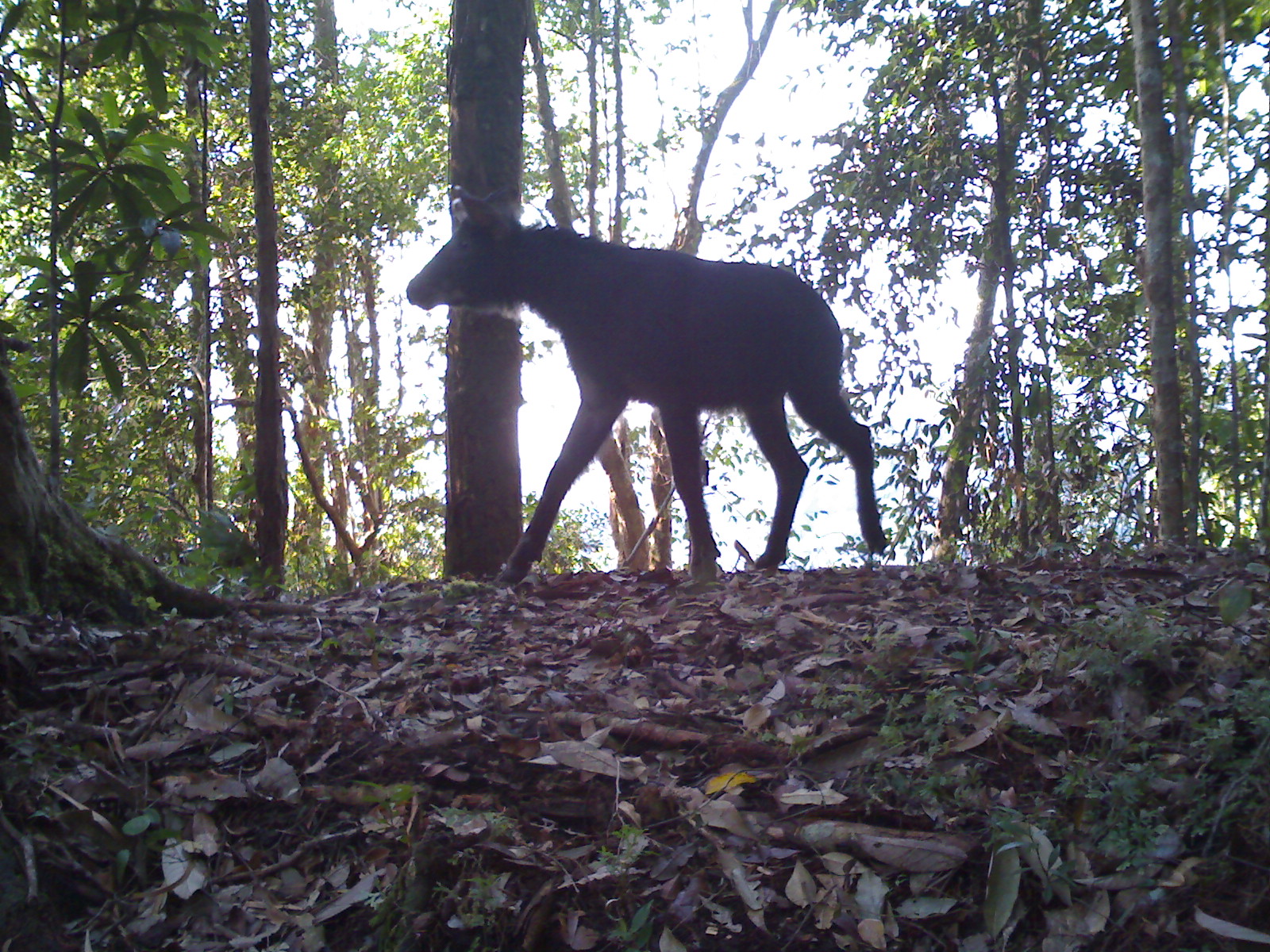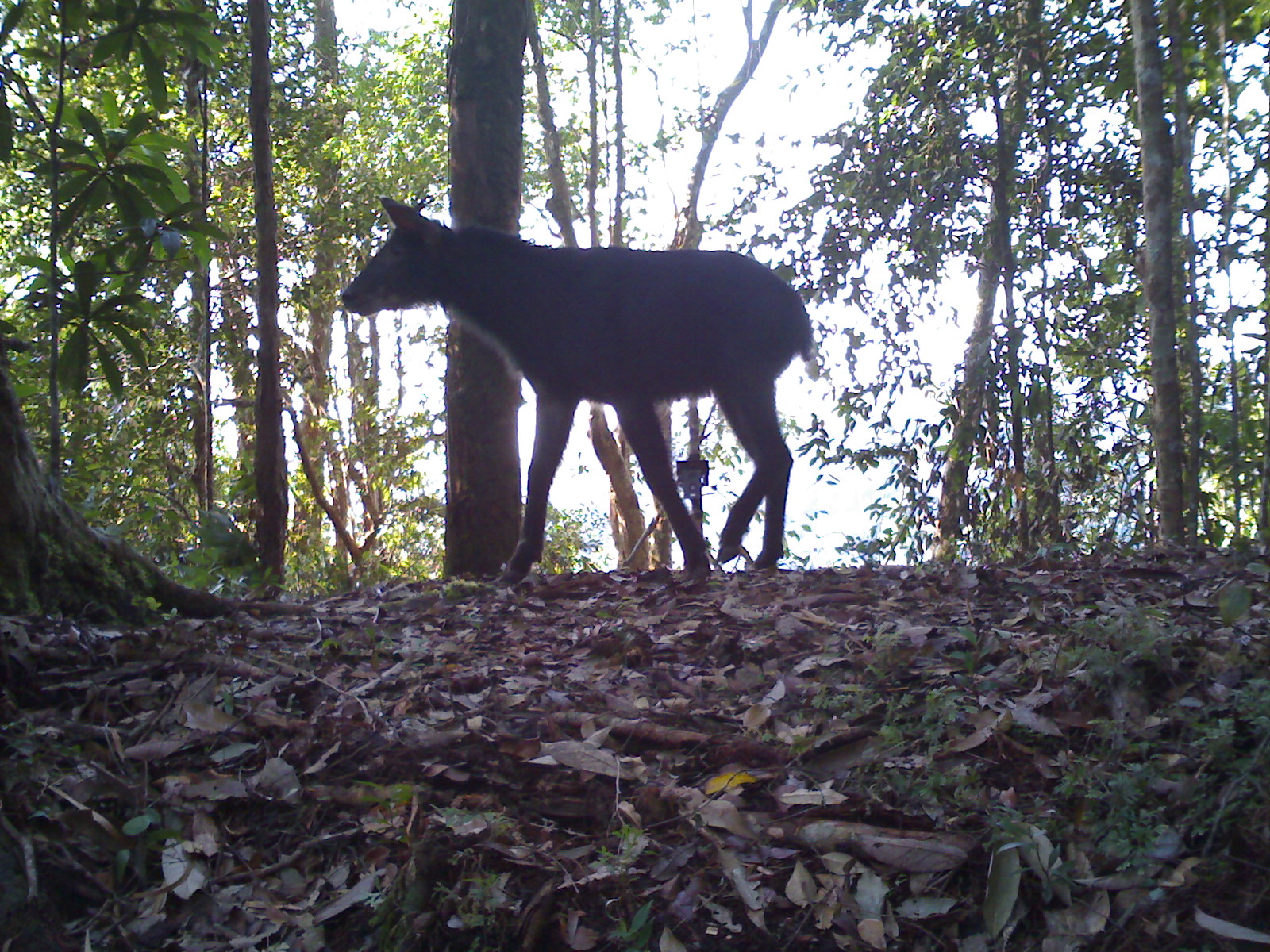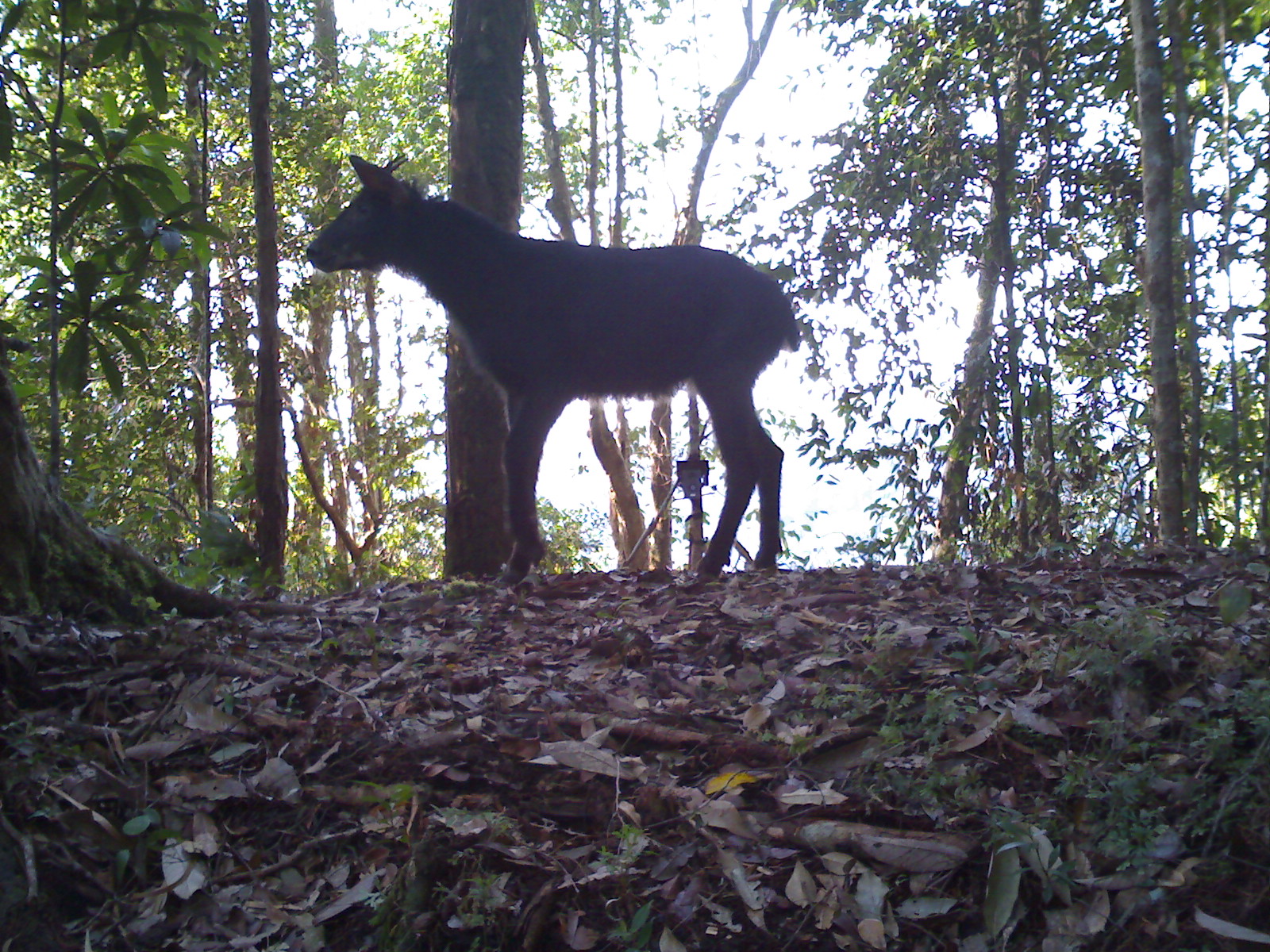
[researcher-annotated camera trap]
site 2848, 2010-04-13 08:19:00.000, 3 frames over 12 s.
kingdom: Animalia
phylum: Chordata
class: Mammalia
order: Artiodactyla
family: Bovidae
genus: Capricornis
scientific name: Capricornis sumatraensis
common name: southern serow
Capricornis sumatraensis (southern serow), count 1, sex male.